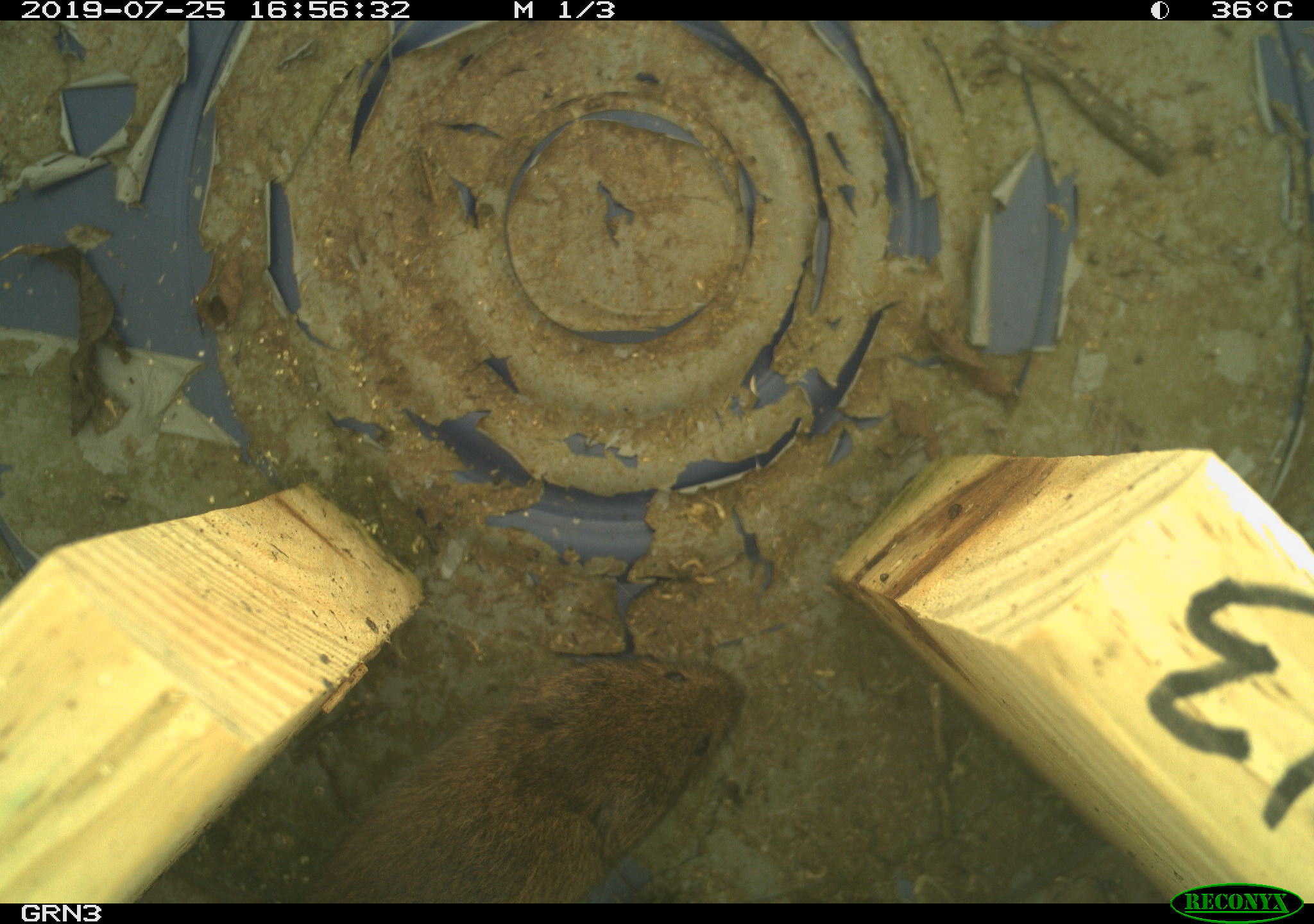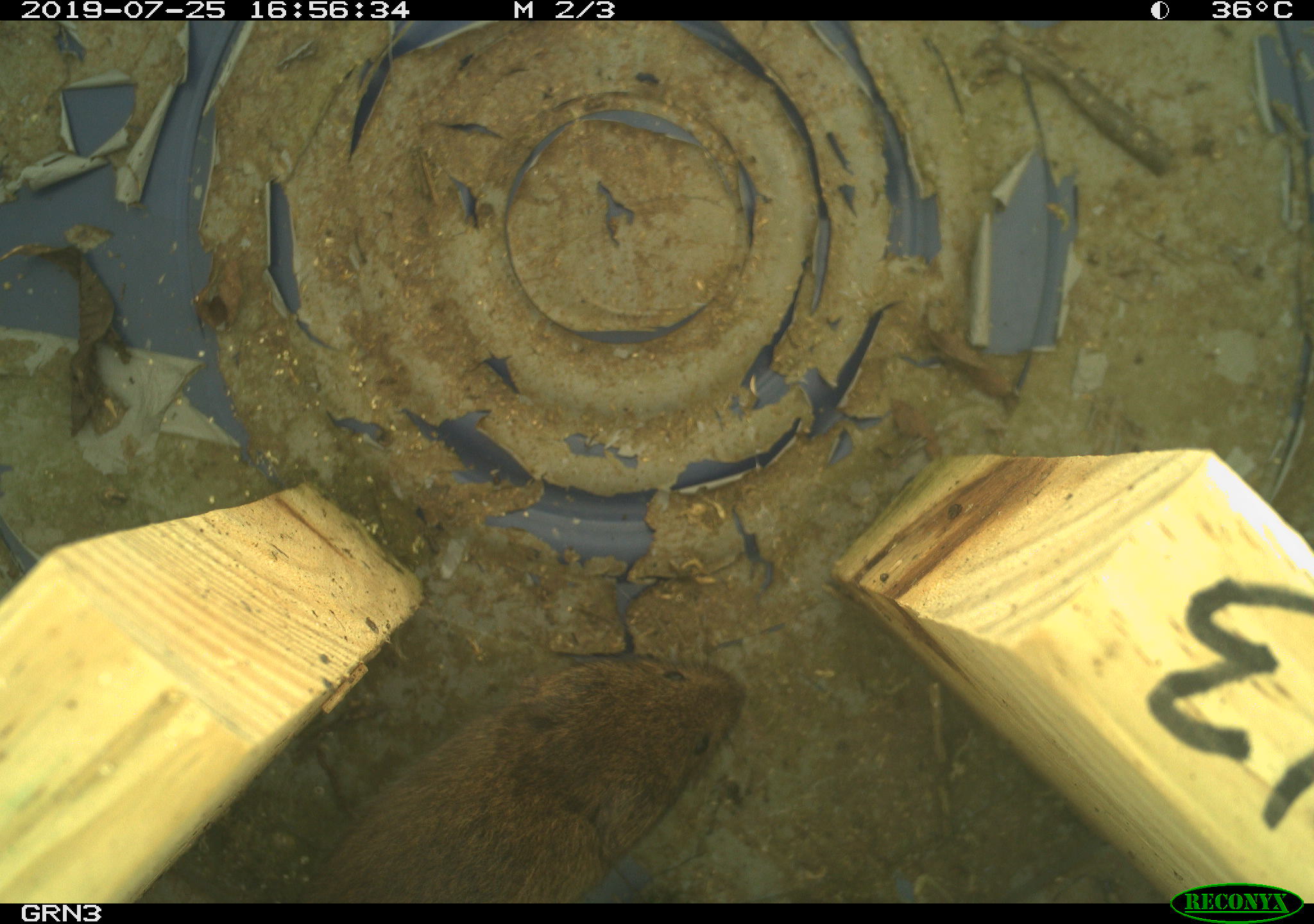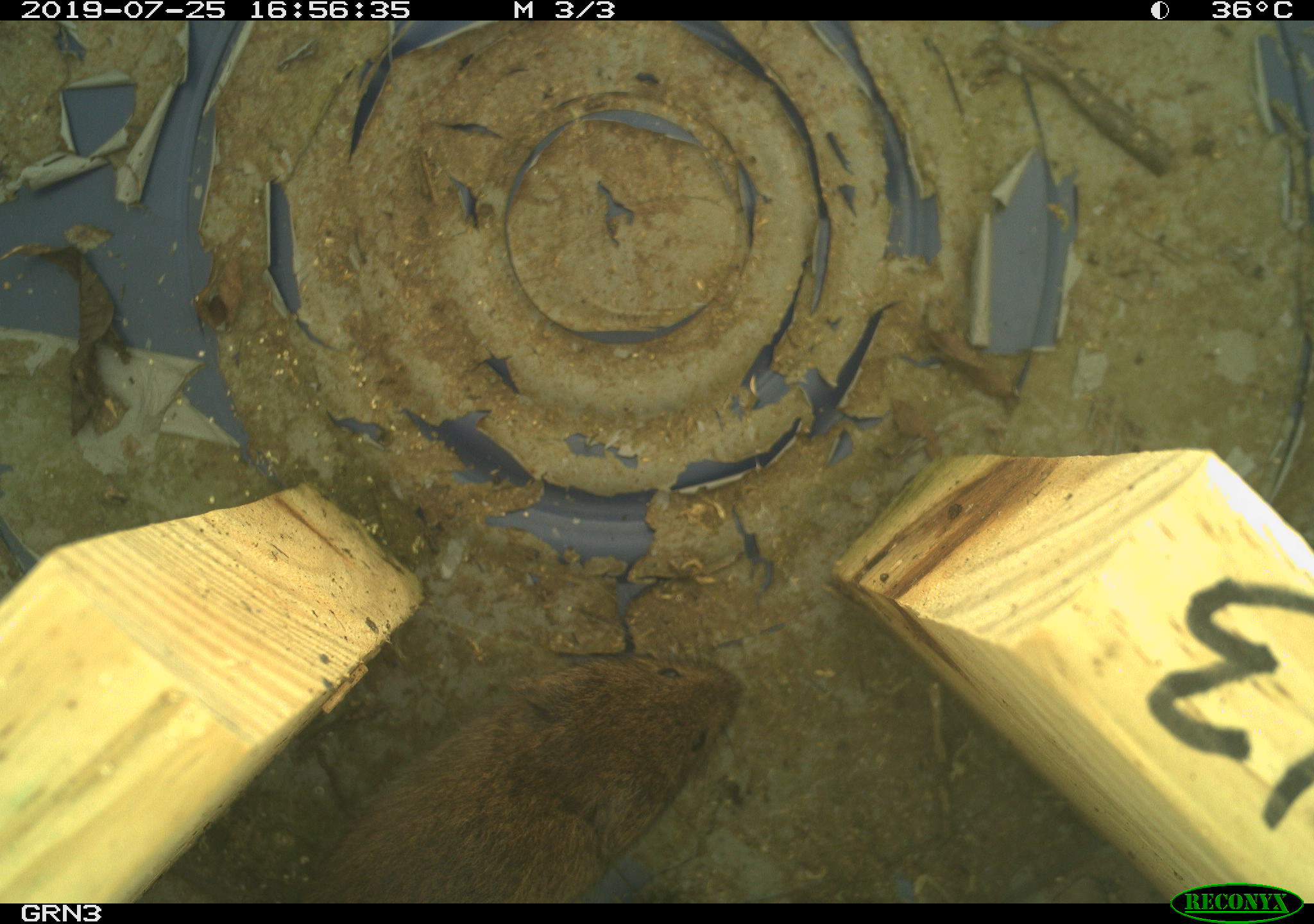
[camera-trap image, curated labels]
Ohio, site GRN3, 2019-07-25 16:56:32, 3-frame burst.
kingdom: Animalia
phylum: Chordata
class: Mammalia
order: Rodentia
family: Cricetidae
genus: Microtus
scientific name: Microtus pennsylvanicus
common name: meadow vole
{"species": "meadow vole (Microtus pennsylvanicus)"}